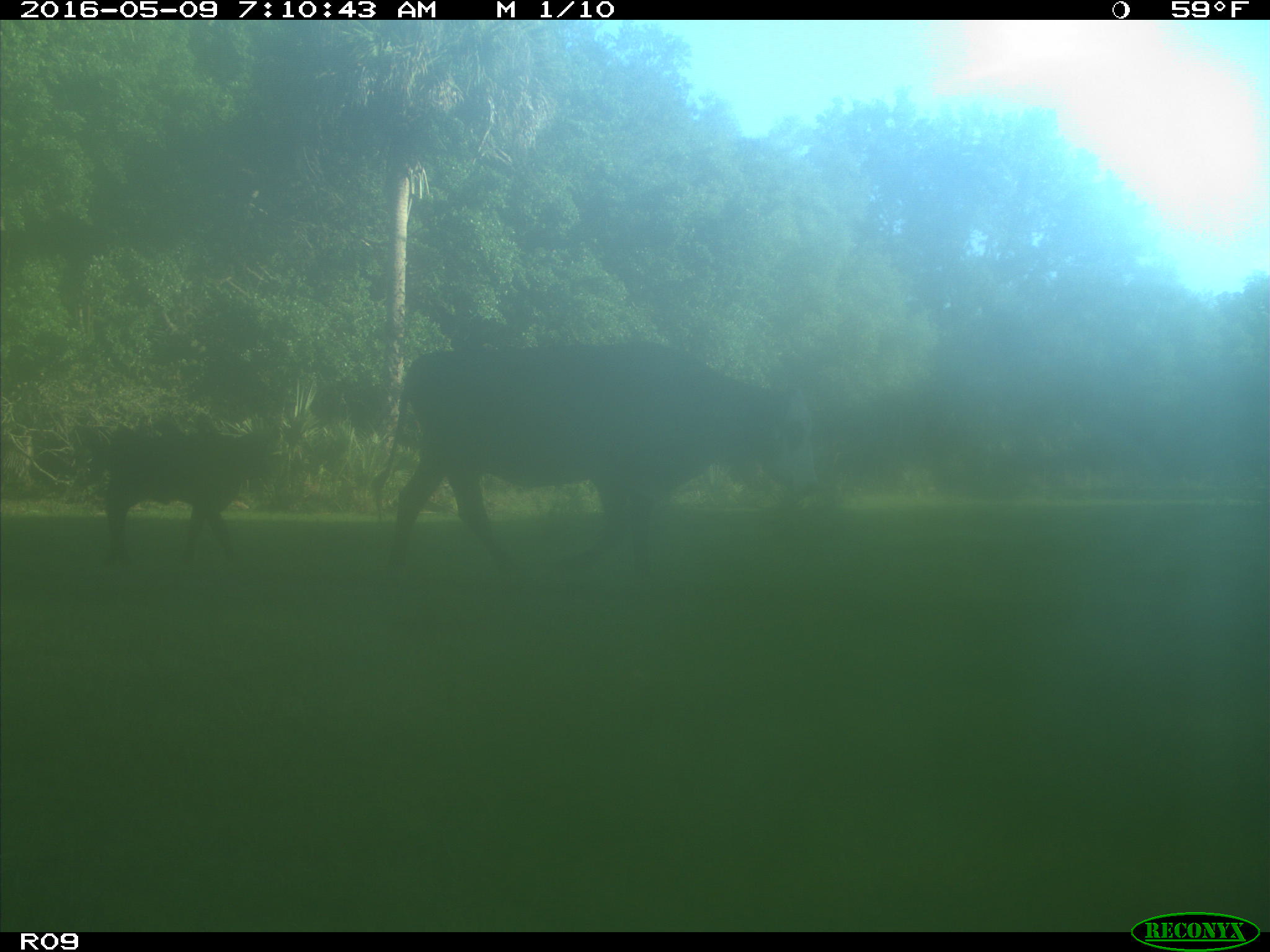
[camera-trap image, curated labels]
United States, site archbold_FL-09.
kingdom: Animalia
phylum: Chordata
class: Mammalia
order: Artiodactyla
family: Bovidae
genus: Bos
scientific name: Bos taurus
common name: domestic cow